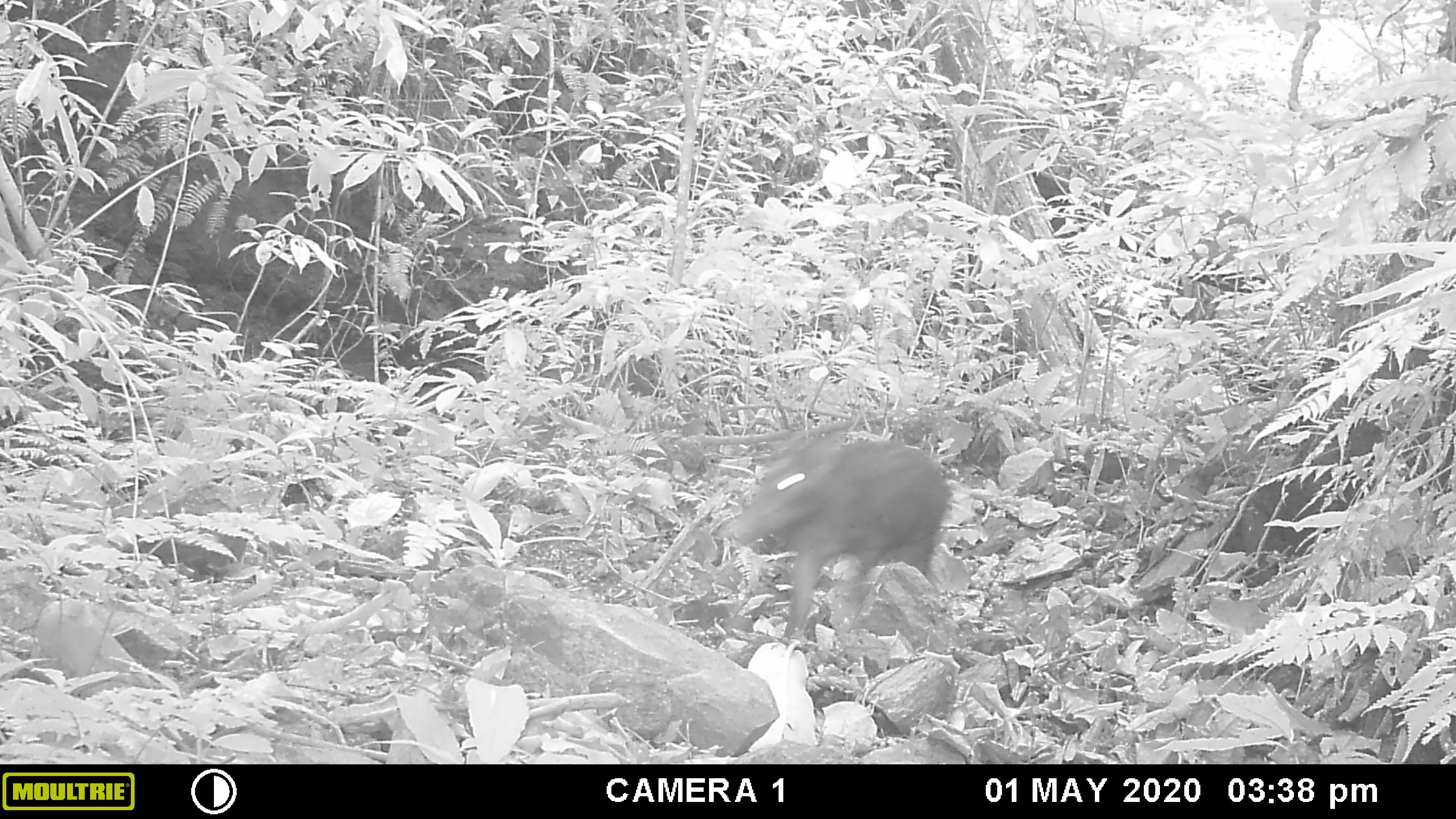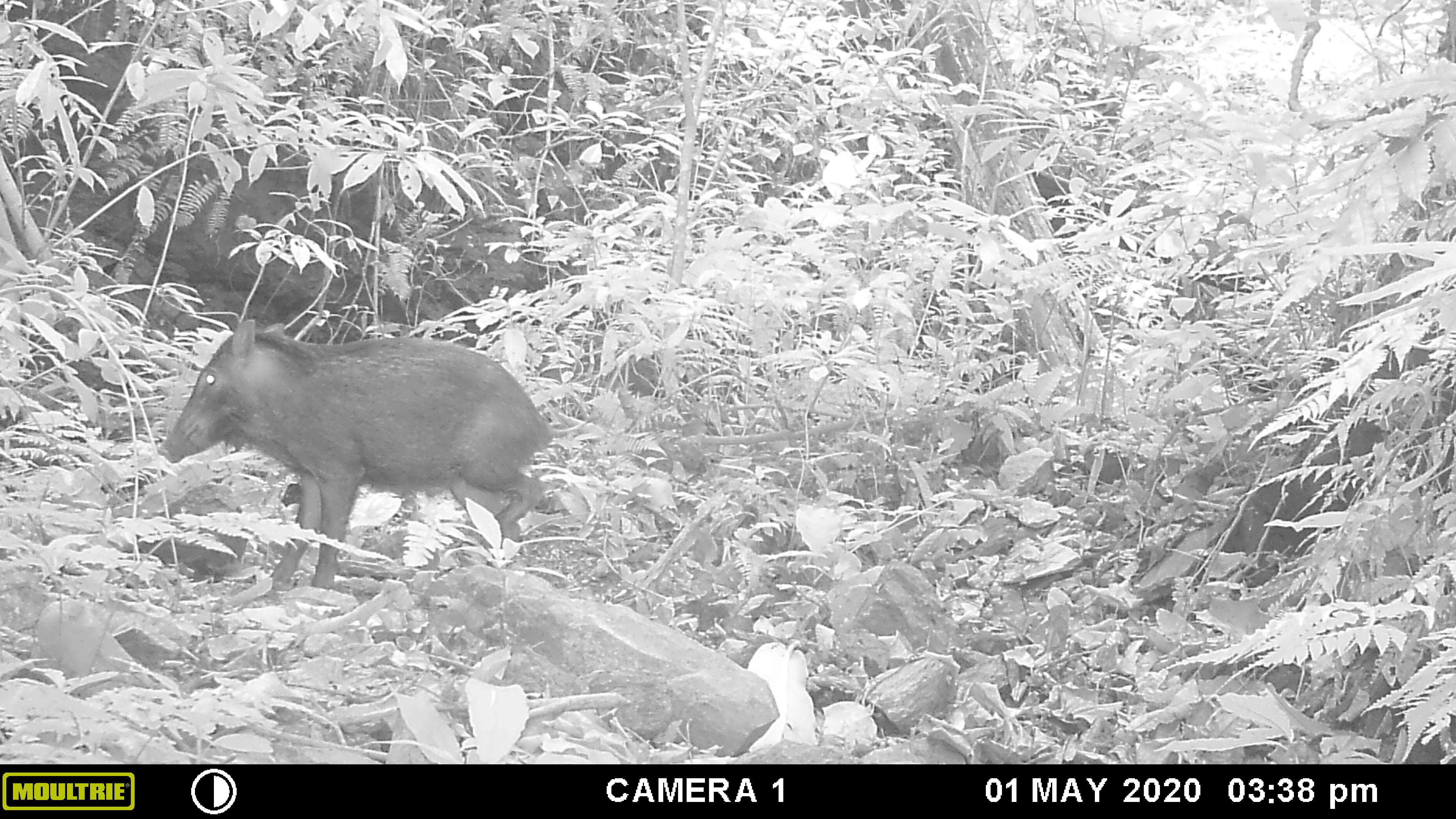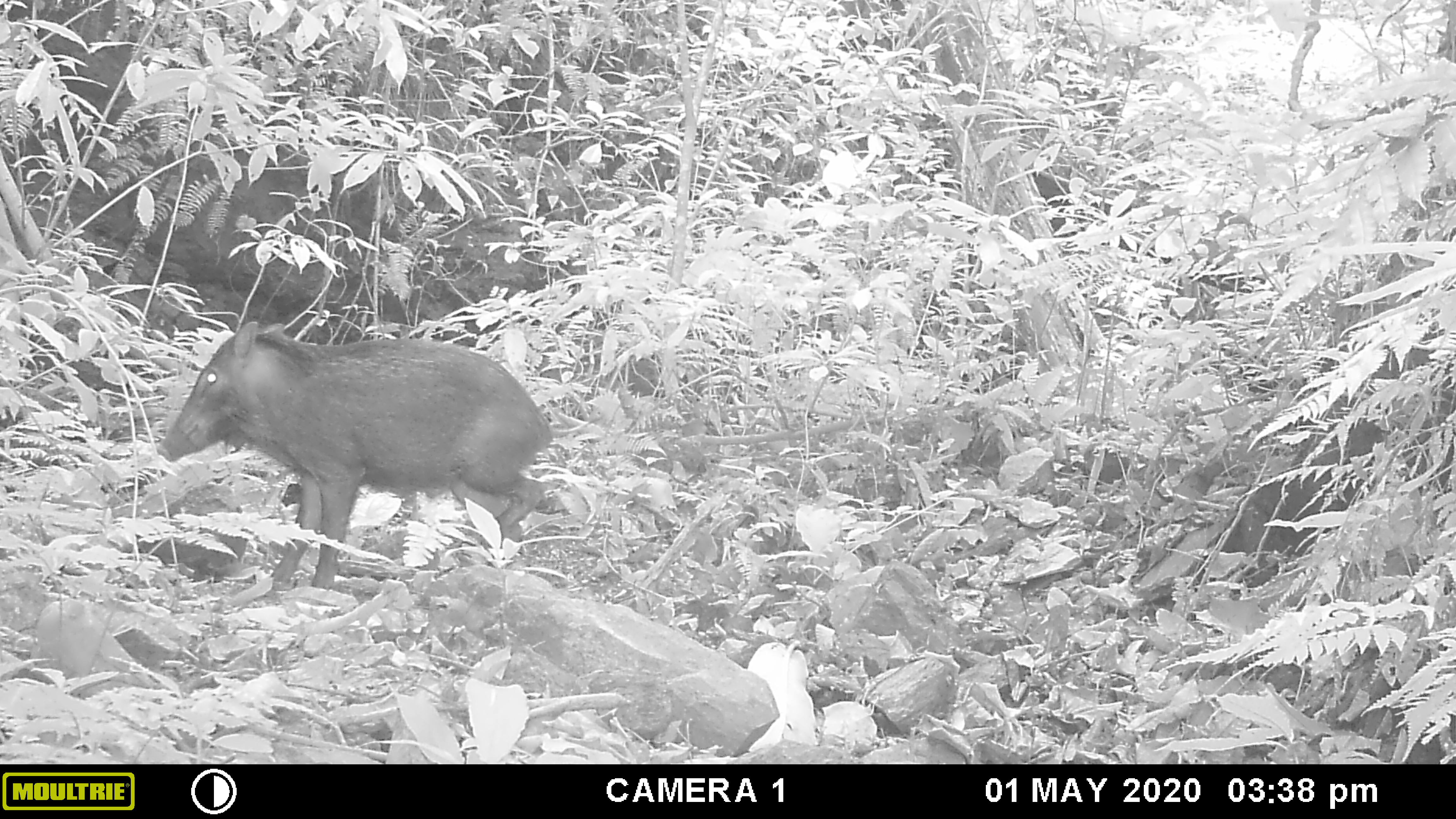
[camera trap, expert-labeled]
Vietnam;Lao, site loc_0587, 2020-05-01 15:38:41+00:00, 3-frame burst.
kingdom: Animalia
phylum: Chordata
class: Mammalia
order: Artiodactyla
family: Suidae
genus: Sus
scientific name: Sus scrofa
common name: eurasian wild pig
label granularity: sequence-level